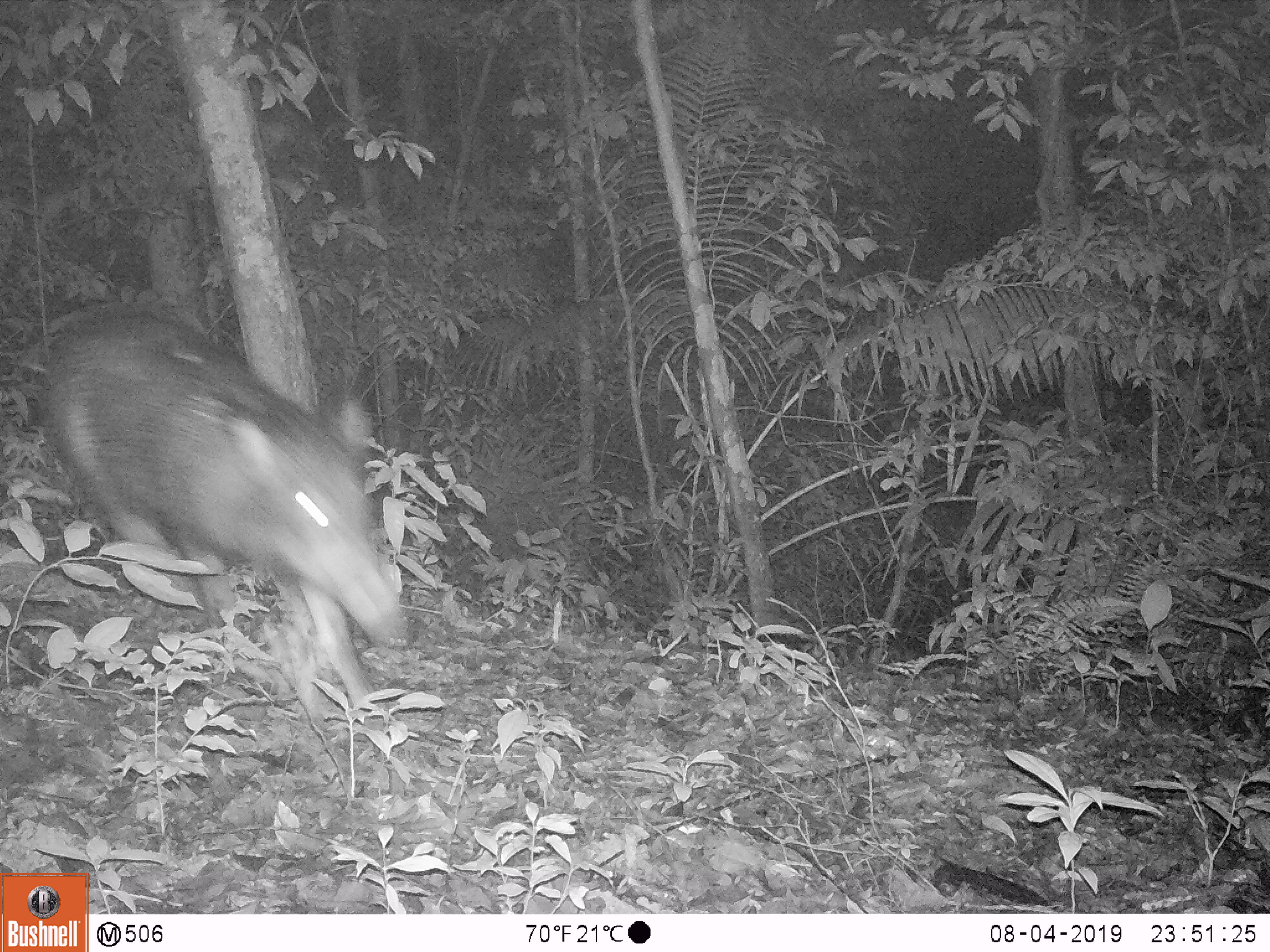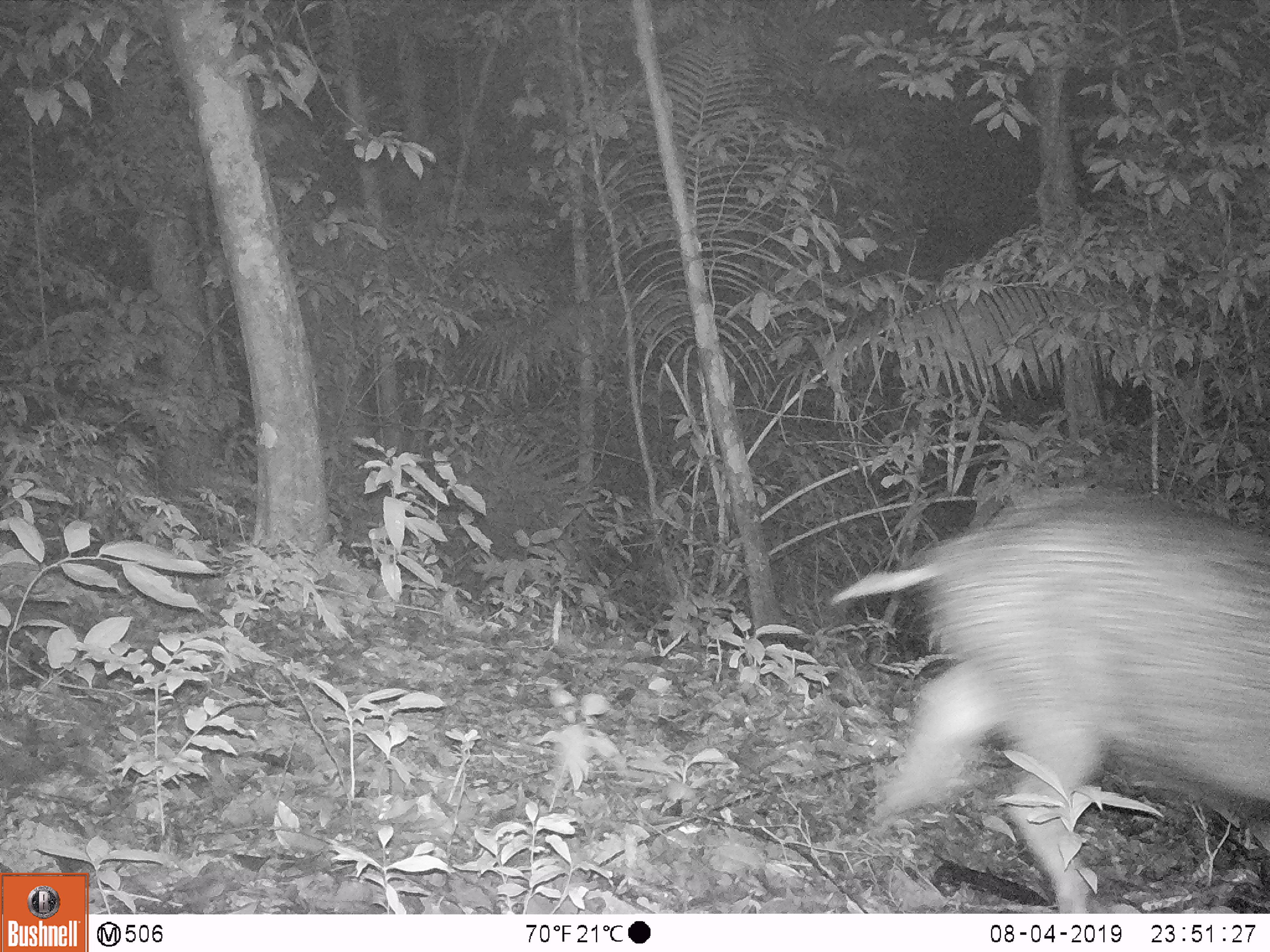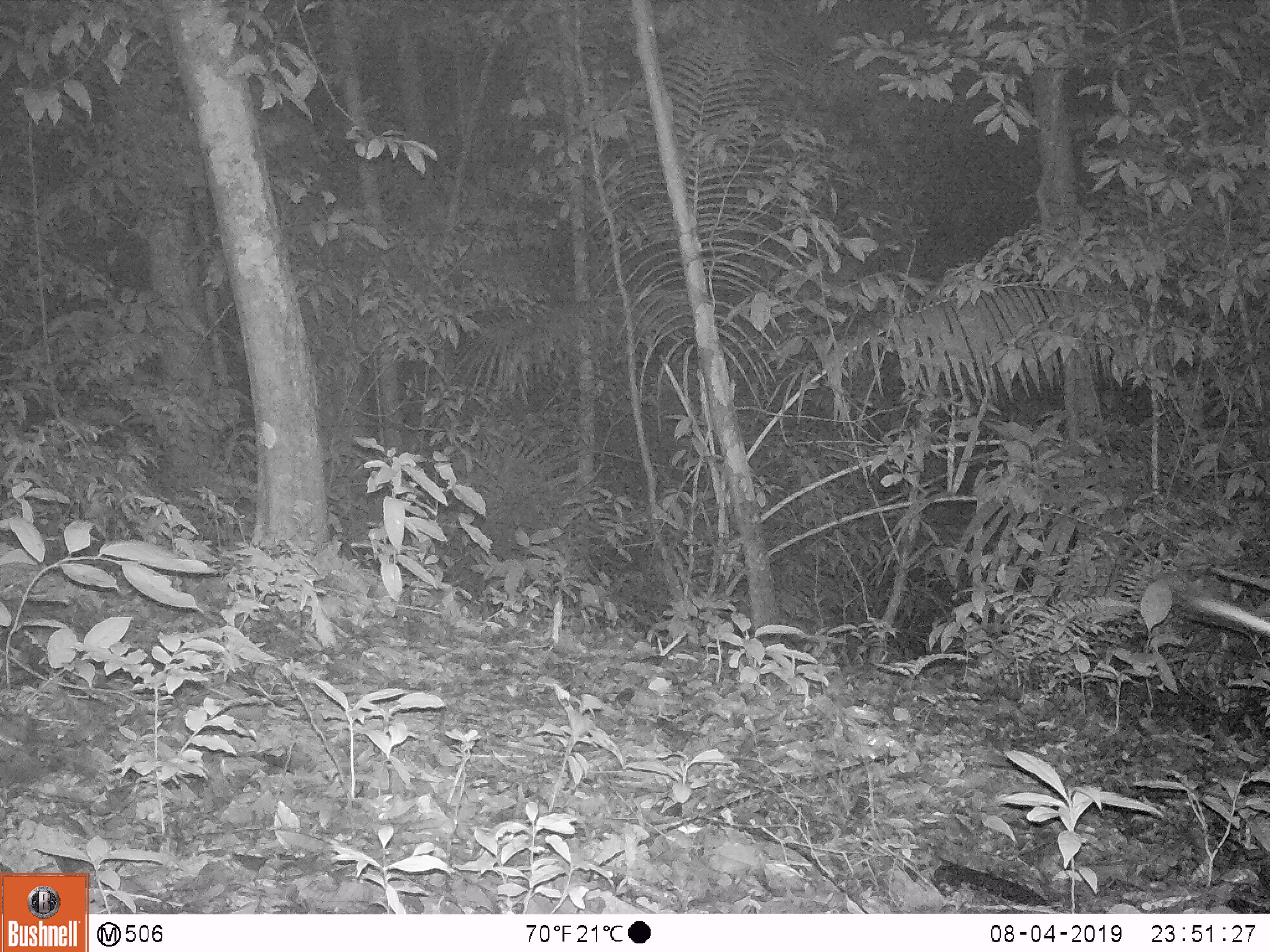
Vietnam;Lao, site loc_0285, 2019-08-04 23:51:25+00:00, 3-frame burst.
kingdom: Animalia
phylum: Chordata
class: Mammalia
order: Artiodactyla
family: Suidae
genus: Sus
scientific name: Sus scrofa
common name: eurasian wild pig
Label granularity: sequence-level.